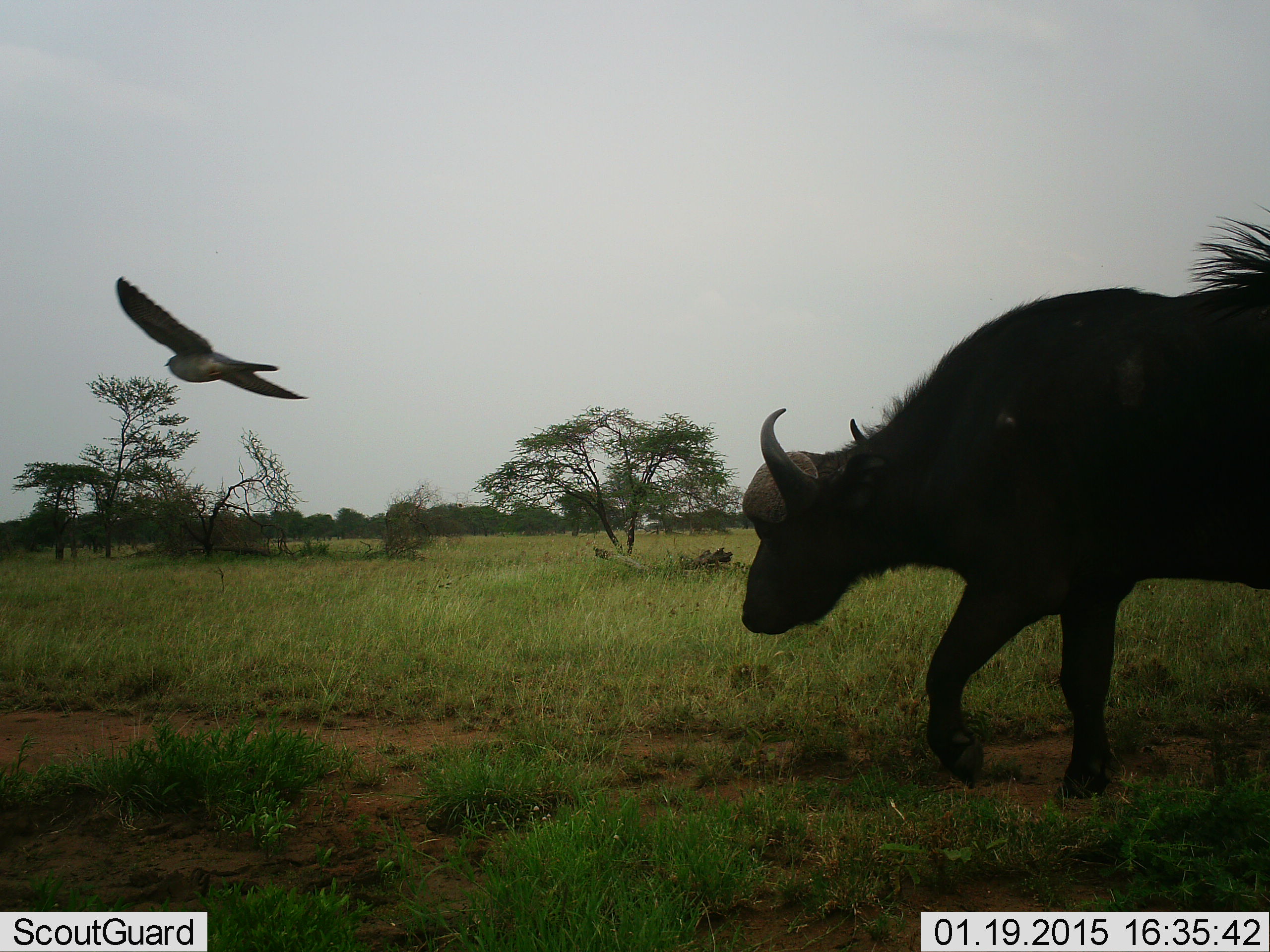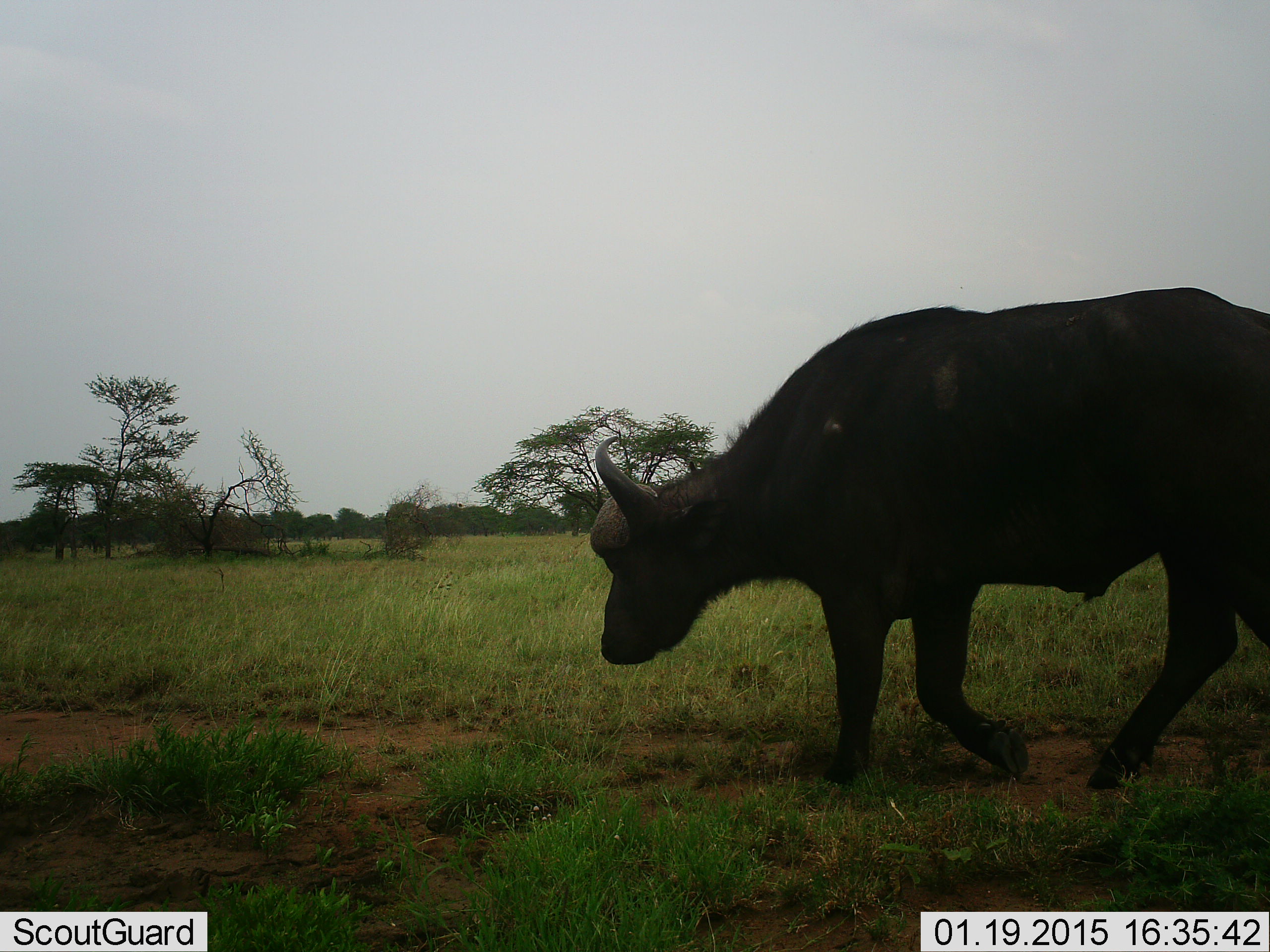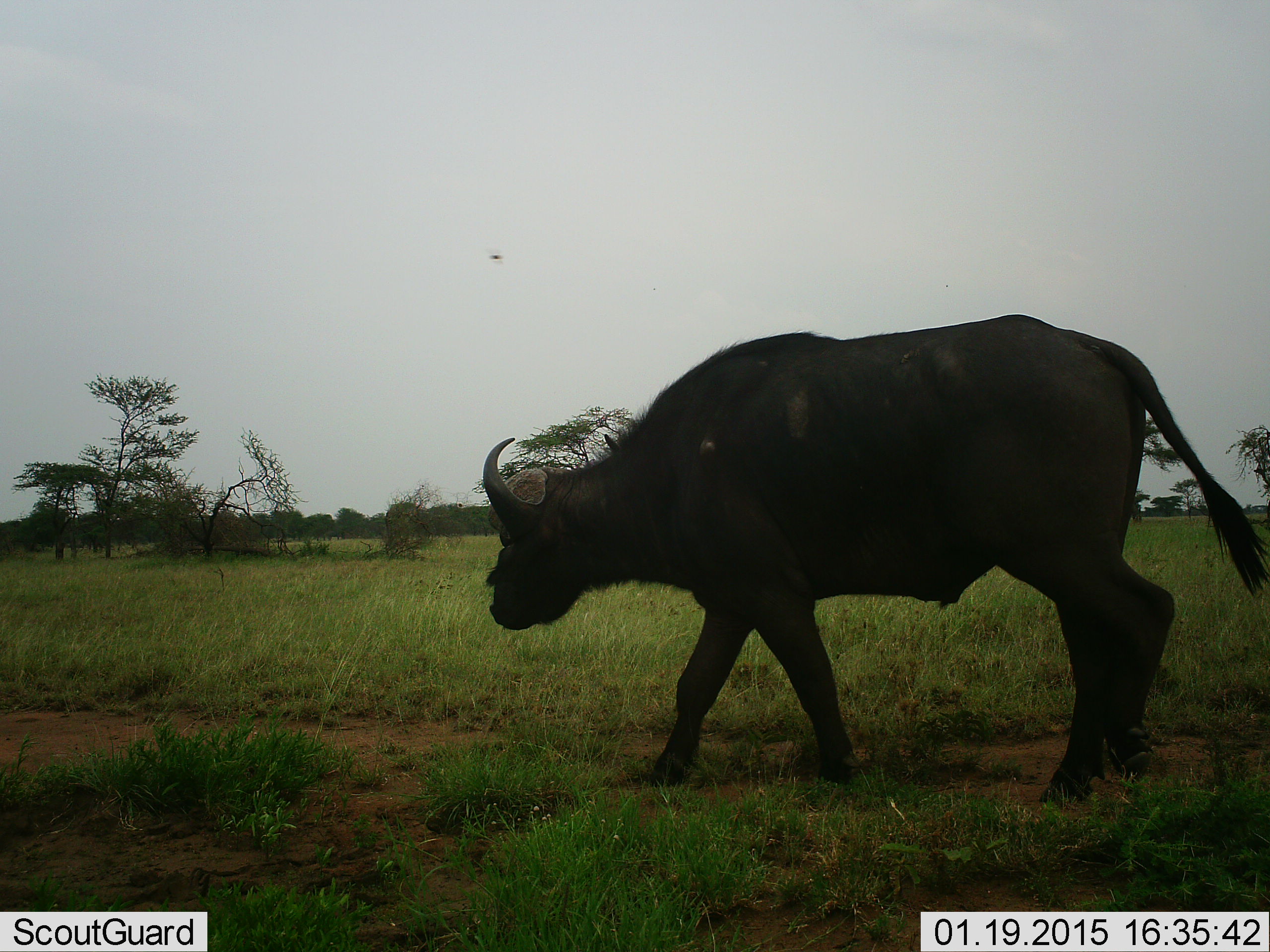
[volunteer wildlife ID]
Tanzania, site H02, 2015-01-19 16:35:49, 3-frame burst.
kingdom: Animalia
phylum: Chordata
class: Mammalia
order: Artiodactyla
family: Bovidae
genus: Syncerus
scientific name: Syncerus caffer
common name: cape buffalo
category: buffalo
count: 1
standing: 6%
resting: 0%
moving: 94%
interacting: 0%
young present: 0%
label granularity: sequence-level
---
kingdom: Animalia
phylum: Chordata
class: Aves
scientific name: Aves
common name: bird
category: otherbird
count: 1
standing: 0%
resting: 0%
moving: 100%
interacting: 0%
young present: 0%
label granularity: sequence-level